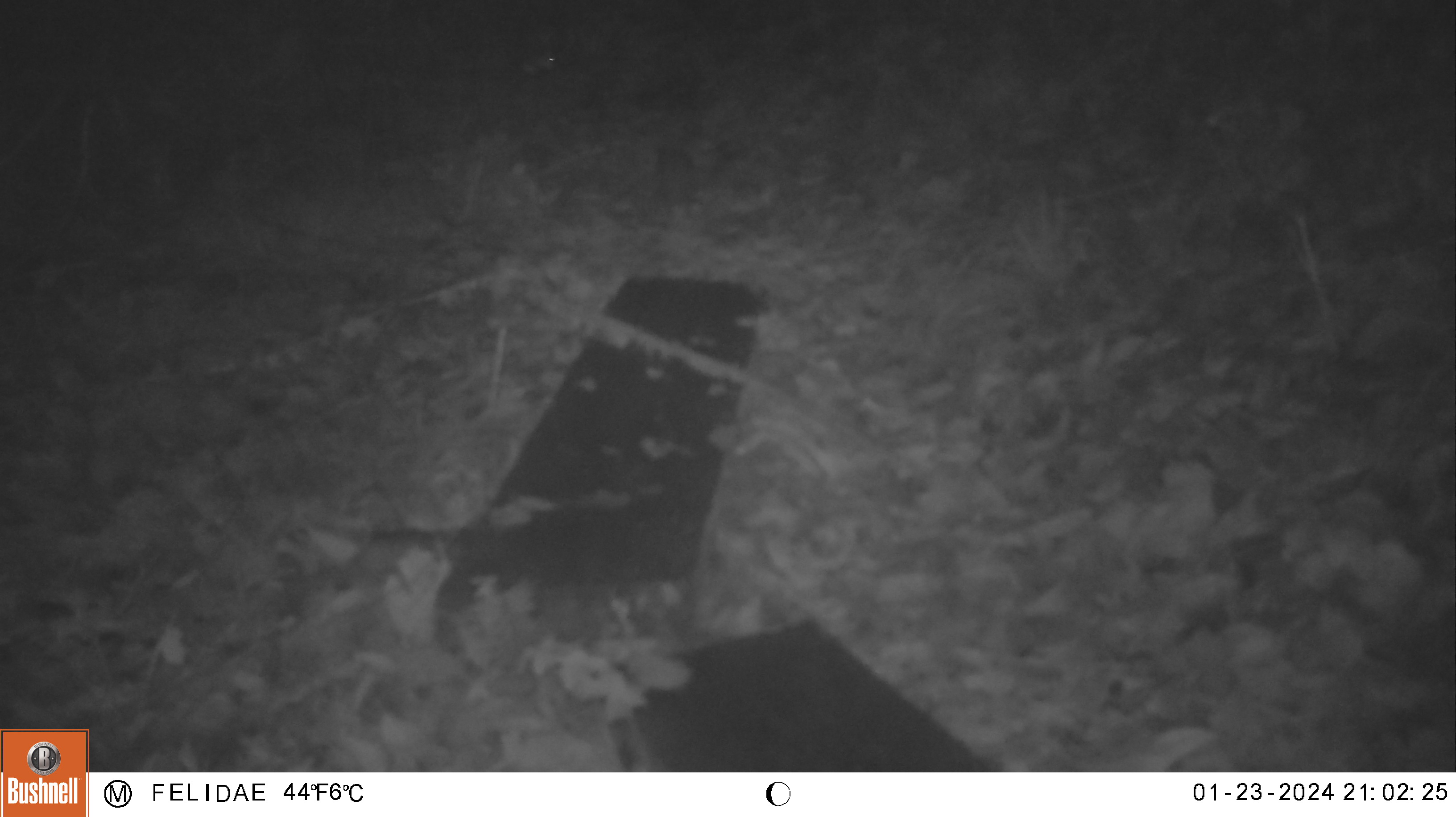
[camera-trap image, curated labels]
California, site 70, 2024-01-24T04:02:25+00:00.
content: unidentified animal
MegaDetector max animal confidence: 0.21